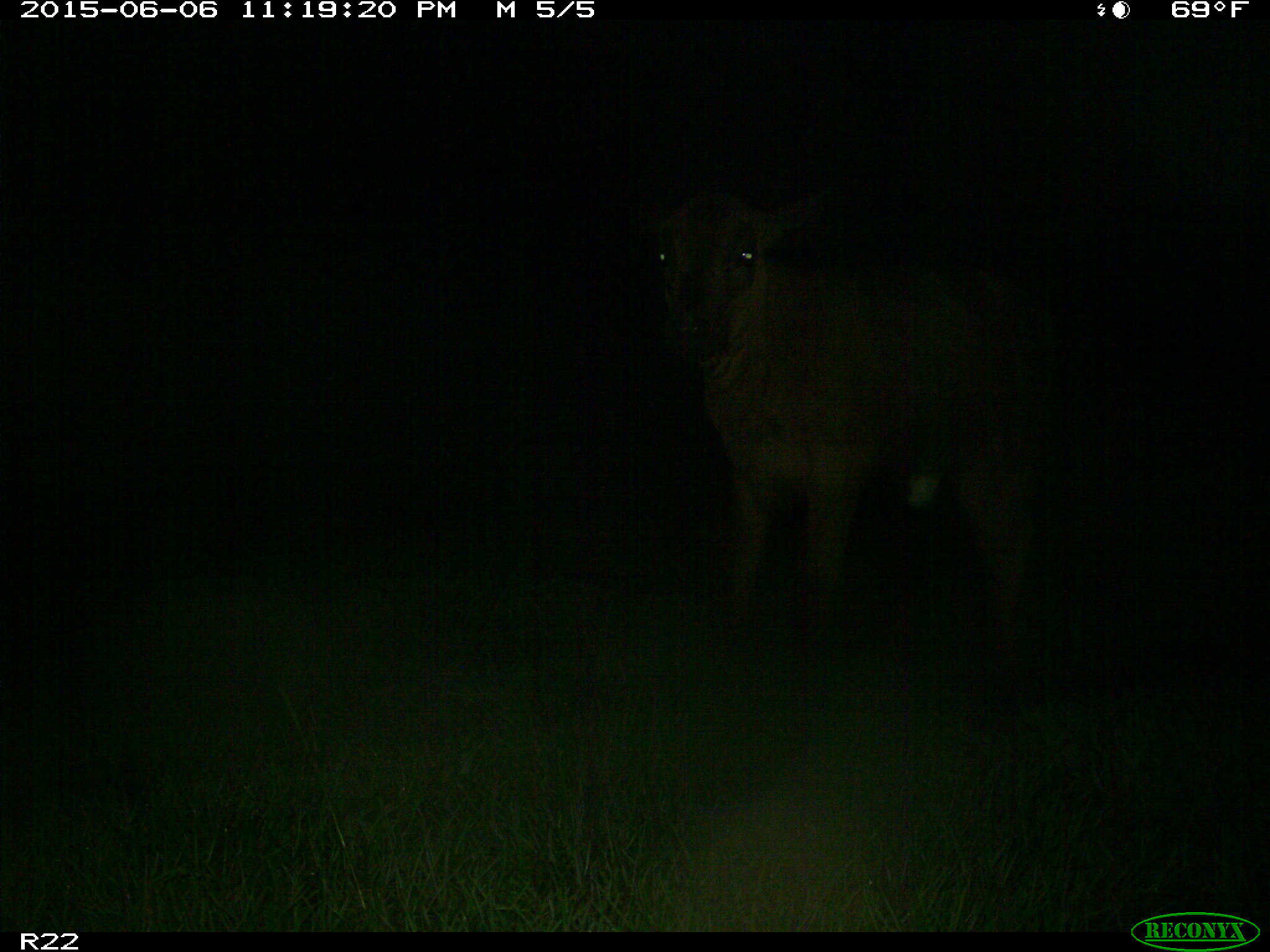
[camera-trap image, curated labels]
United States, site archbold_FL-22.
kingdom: Animalia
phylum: Chordata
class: Mammalia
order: Artiodactyla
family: Bovidae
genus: Bos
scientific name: Bos taurus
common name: domestic cow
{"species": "Bos taurus (domestic cow)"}